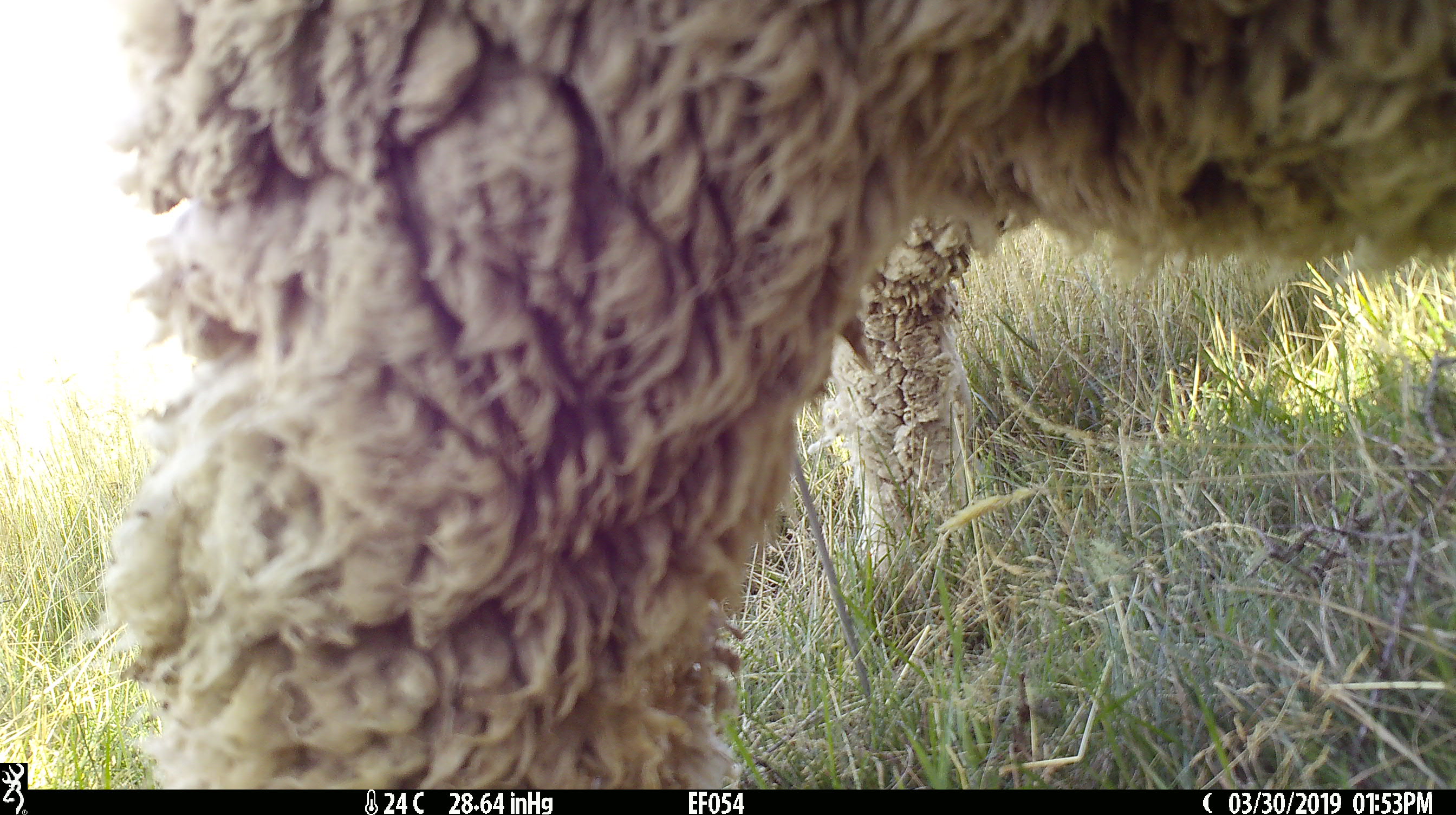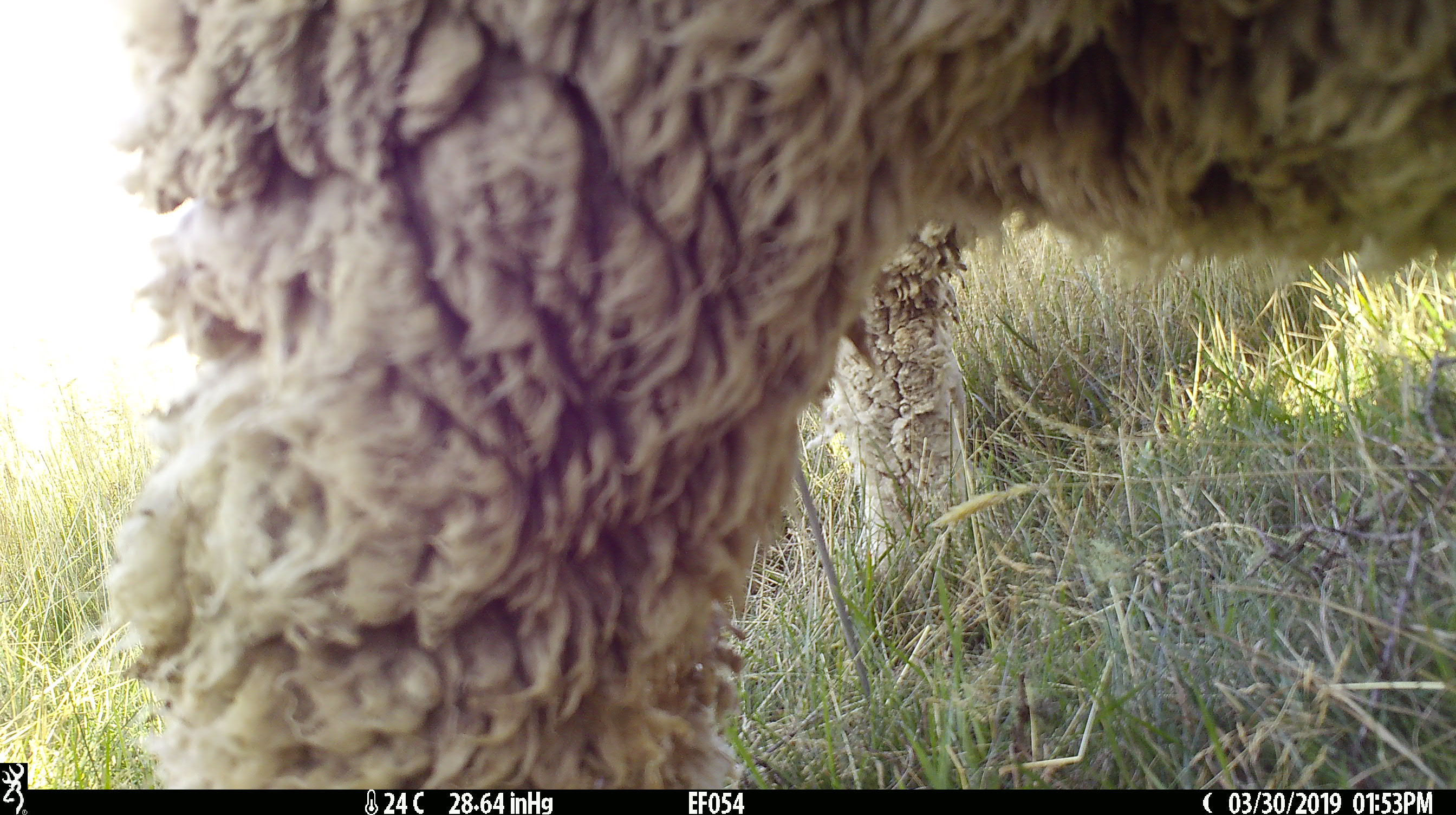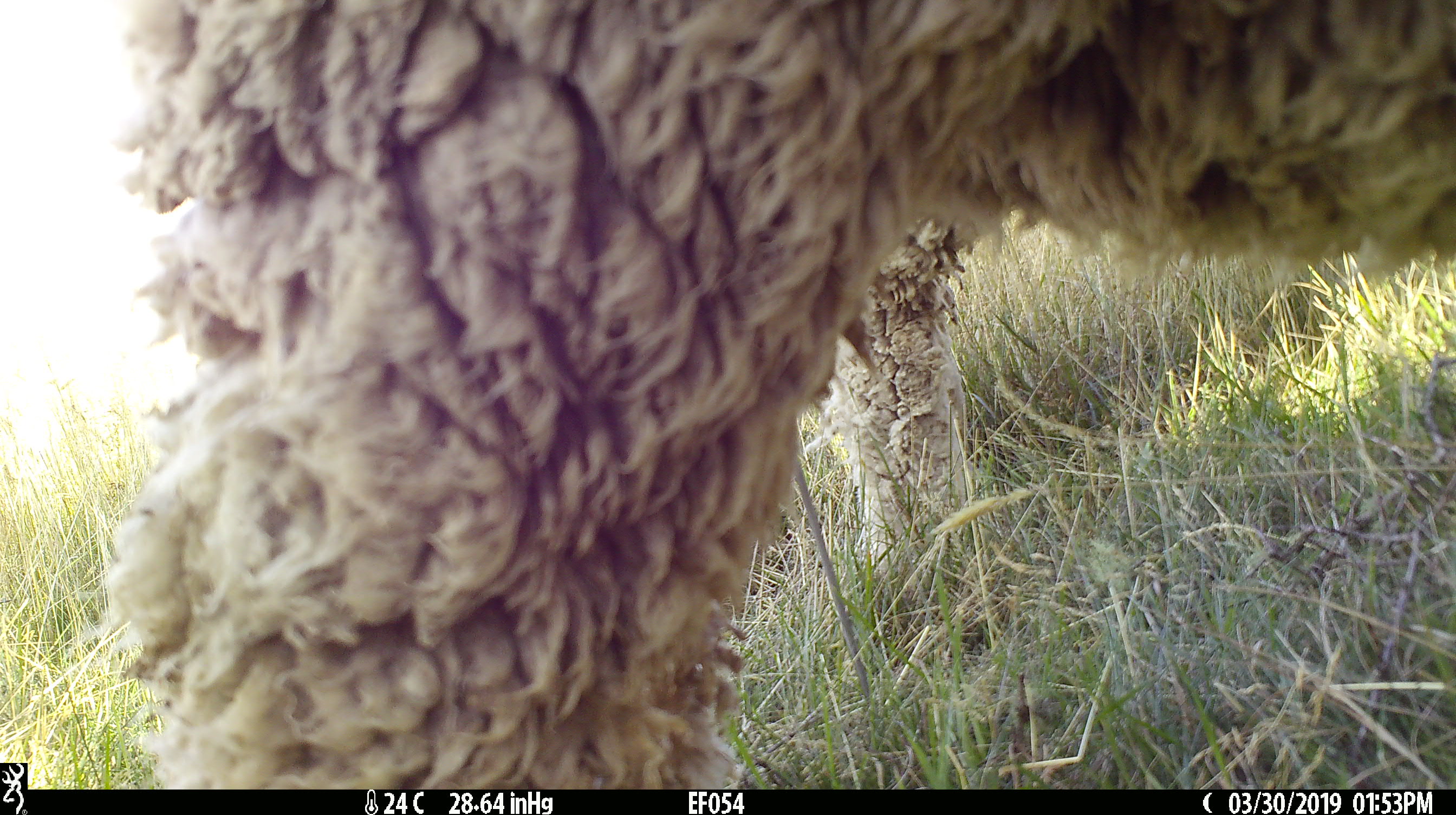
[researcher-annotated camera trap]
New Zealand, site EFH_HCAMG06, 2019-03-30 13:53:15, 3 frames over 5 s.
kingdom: Animalia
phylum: Chordata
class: Mammalia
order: Artiodactyla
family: Bovidae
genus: Ovis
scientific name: Ovis aries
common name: domestic sheep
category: sheep